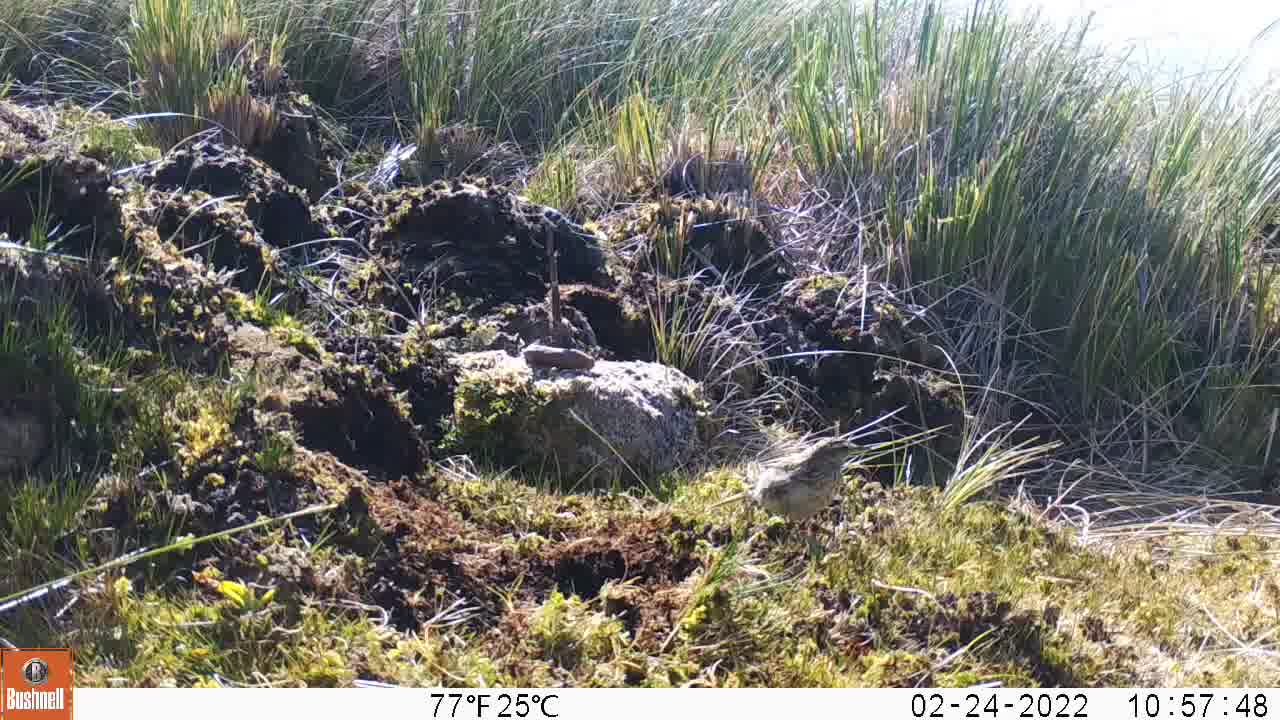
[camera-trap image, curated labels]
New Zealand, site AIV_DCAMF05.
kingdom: Animalia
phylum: Chordata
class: Aves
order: Passeriformes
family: Motacillidae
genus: Anthus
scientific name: Anthus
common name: pipit